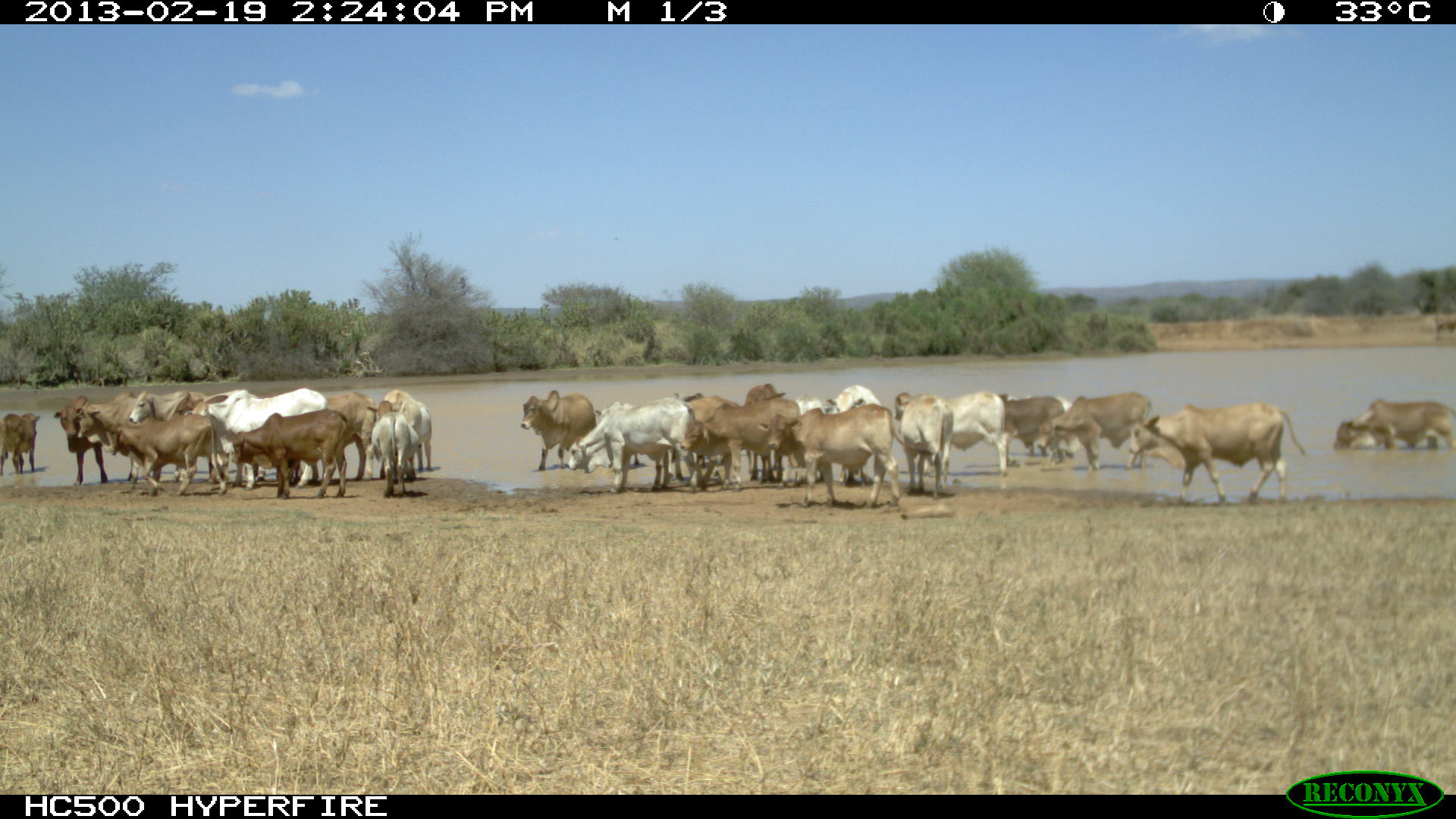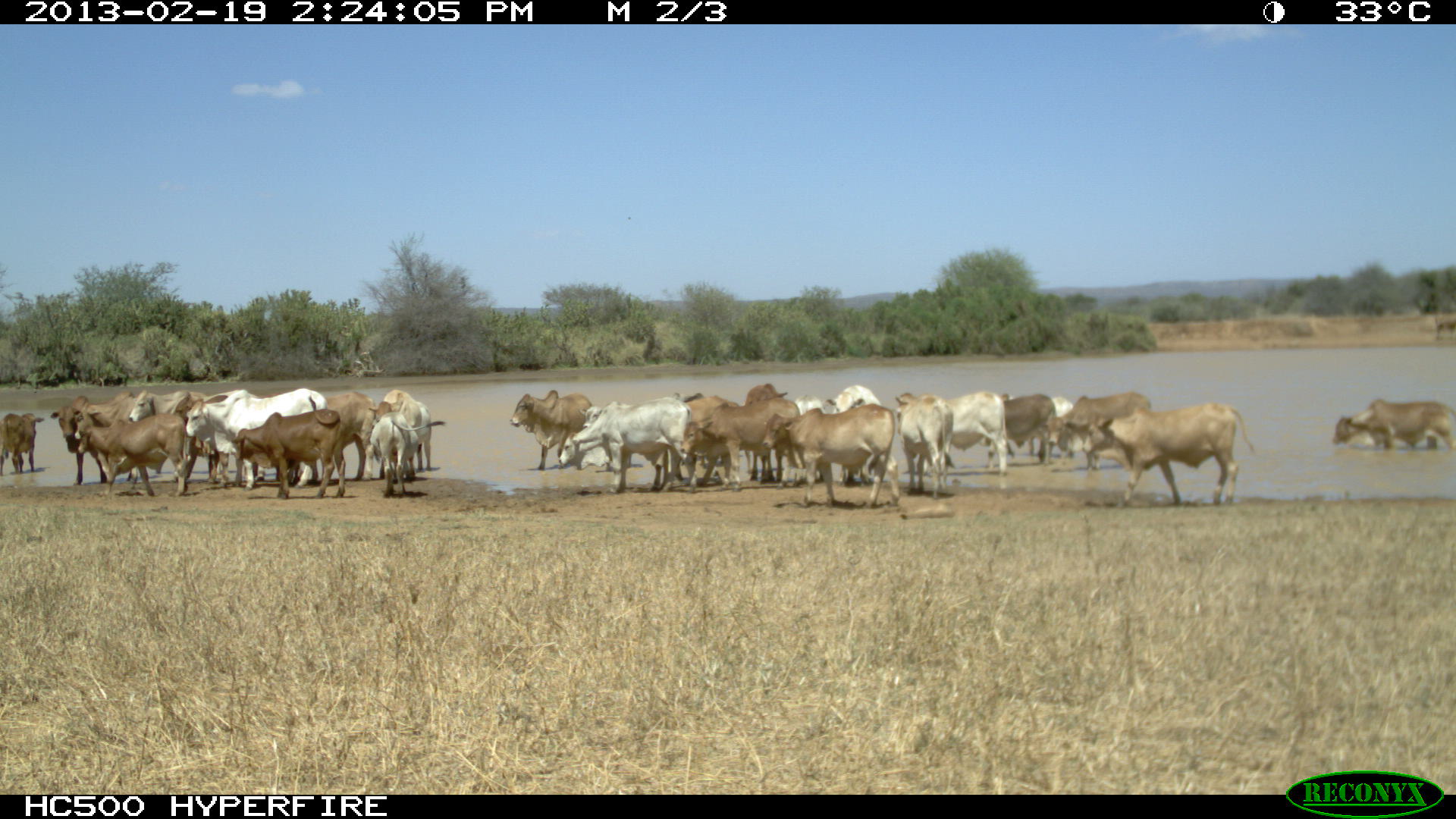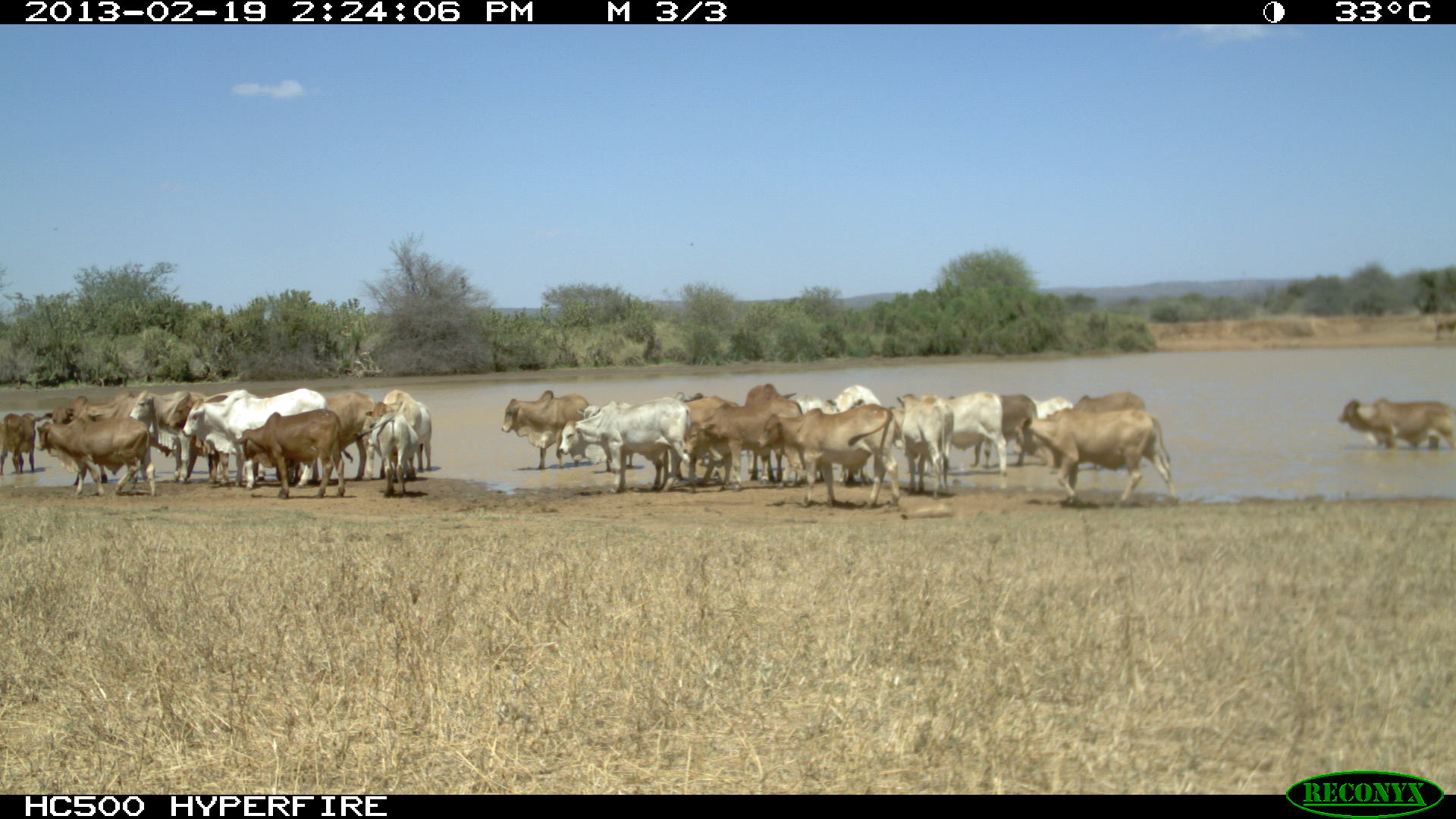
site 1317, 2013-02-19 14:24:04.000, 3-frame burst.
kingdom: Animalia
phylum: Chordata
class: Mammalia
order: Artiodactyla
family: Bovidae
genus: Bos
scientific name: Bos taurus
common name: domestic cattle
Bos taurus (domestic cattle), count 29.